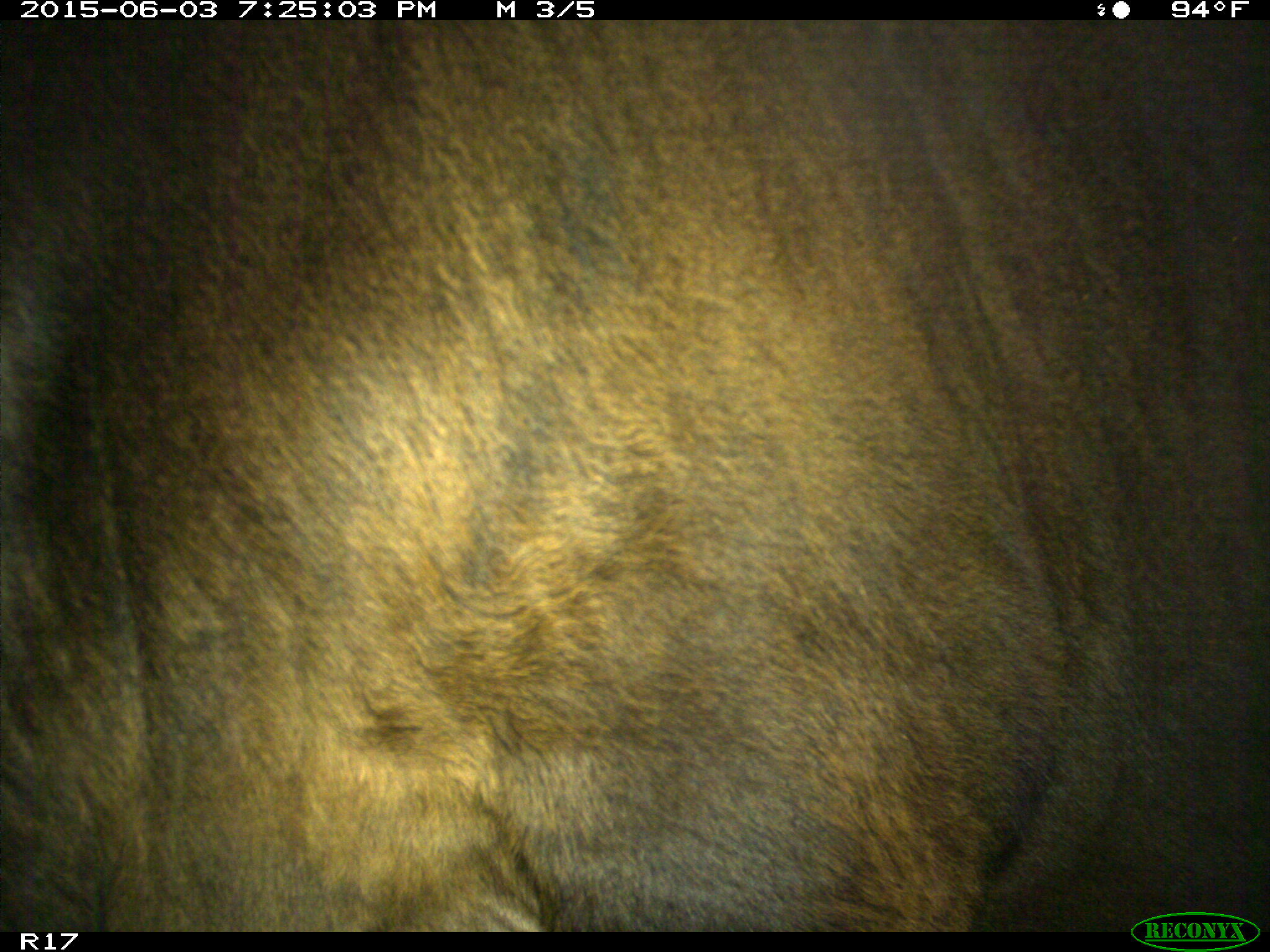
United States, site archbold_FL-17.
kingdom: Animalia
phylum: Chordata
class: Mammalia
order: Artiodactyla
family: Bovidae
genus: Bos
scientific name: Bos taurus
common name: domestic cow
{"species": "Bos taurus (domestic cow)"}